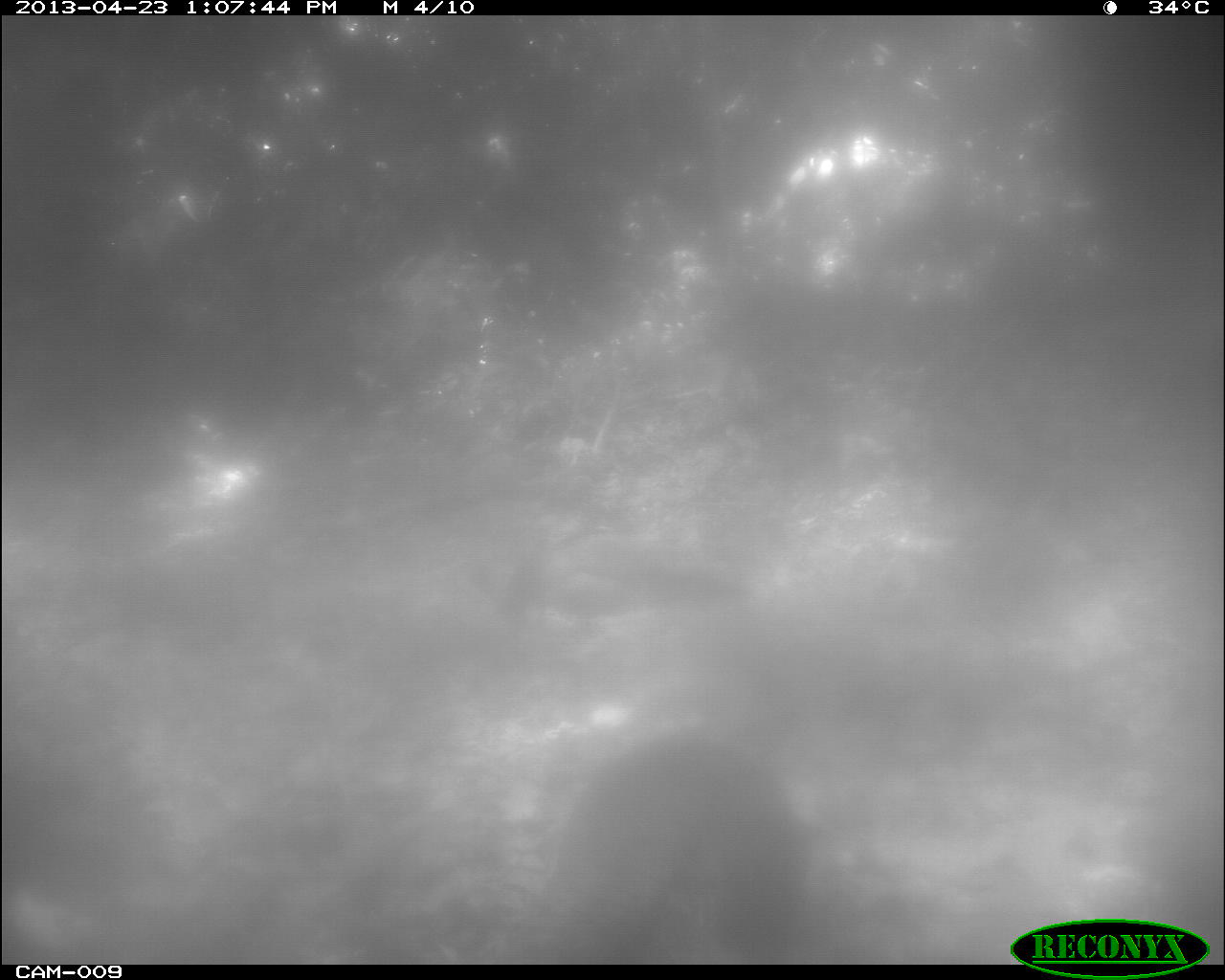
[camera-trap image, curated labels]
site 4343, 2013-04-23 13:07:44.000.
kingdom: Animalia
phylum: Chordata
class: Aves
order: Galliformes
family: Phasianidae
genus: Meleagris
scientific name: Meleagris ocellata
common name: ocellated turkey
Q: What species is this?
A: Meleagris ocellata (ocellated turkey).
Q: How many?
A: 1.